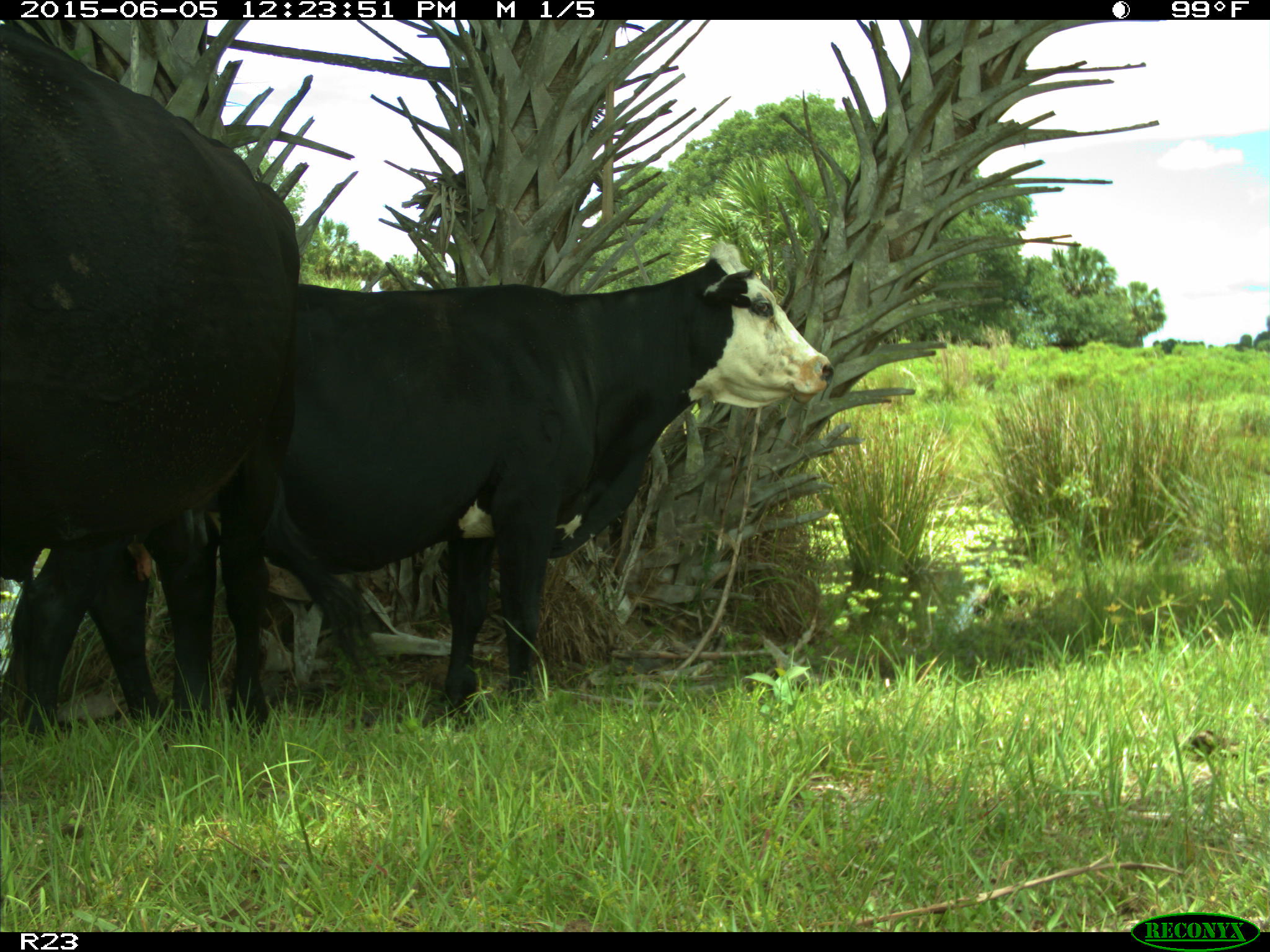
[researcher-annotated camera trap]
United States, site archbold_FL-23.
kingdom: Animalia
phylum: Chordata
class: Mammalia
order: Artiodactyla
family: Suidae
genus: Sus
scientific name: Sus scrofa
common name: wild boar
Sus scrofa (wild boar).